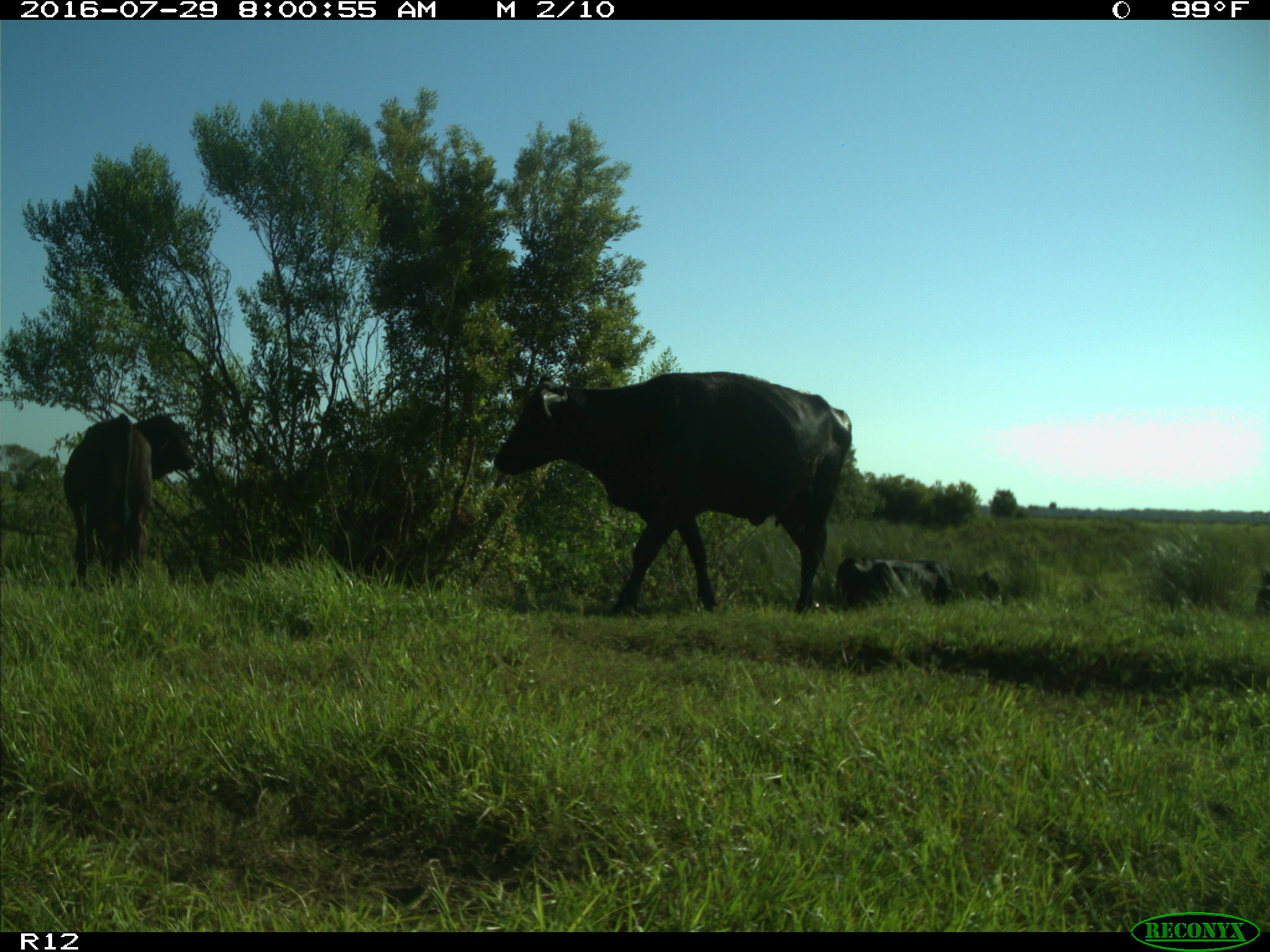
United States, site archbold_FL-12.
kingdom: Animalia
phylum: Chordata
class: Mammalia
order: Artiodactyla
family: Bovidae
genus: Bos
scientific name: Bos taurus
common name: domestic cow